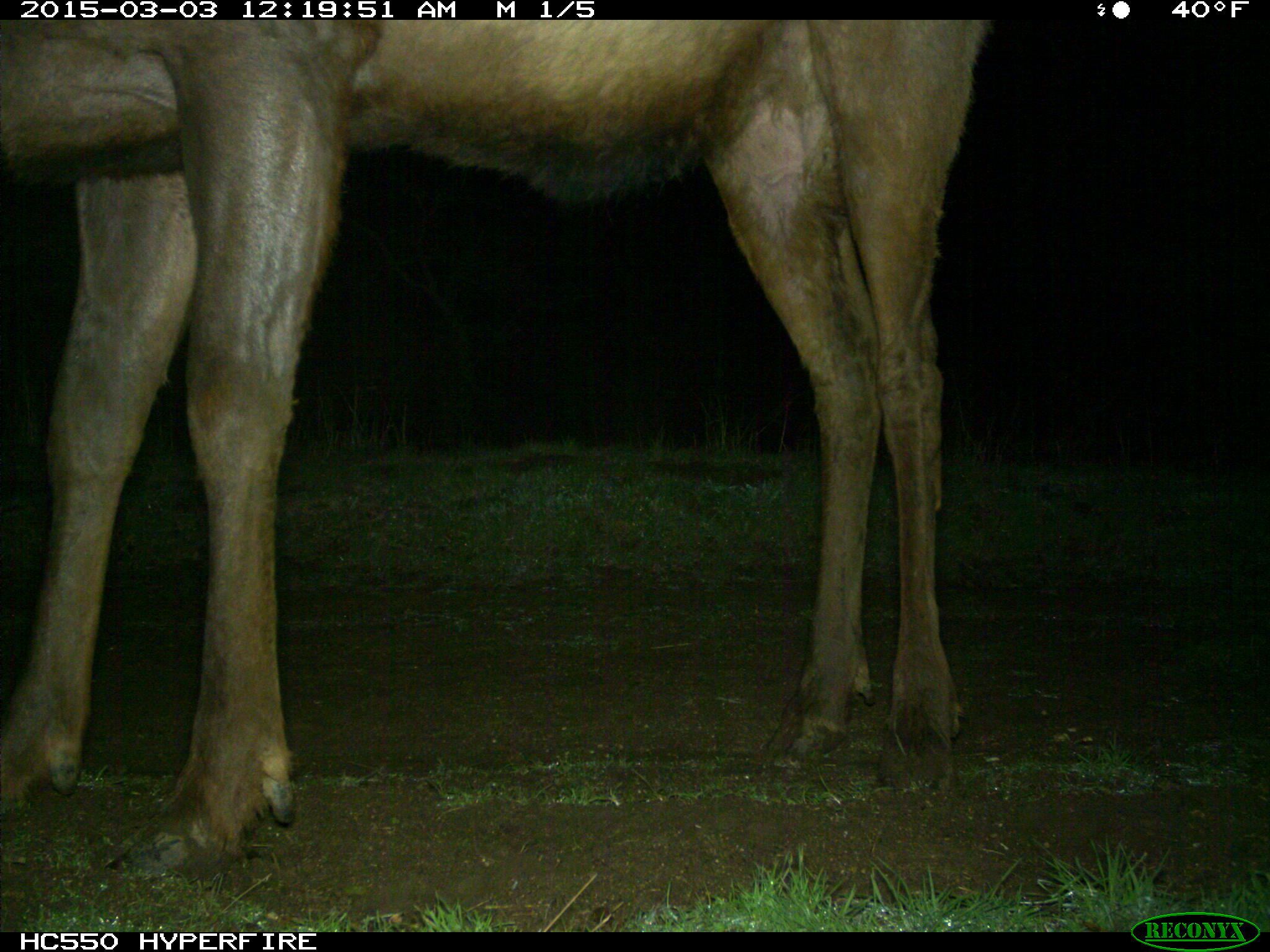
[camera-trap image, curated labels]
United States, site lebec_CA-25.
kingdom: Animalia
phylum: Chordata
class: Mammalia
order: Artiodactyla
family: Cervidae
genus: Cervus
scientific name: Cervus canadensis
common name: elk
Cervus canadensis (elk).